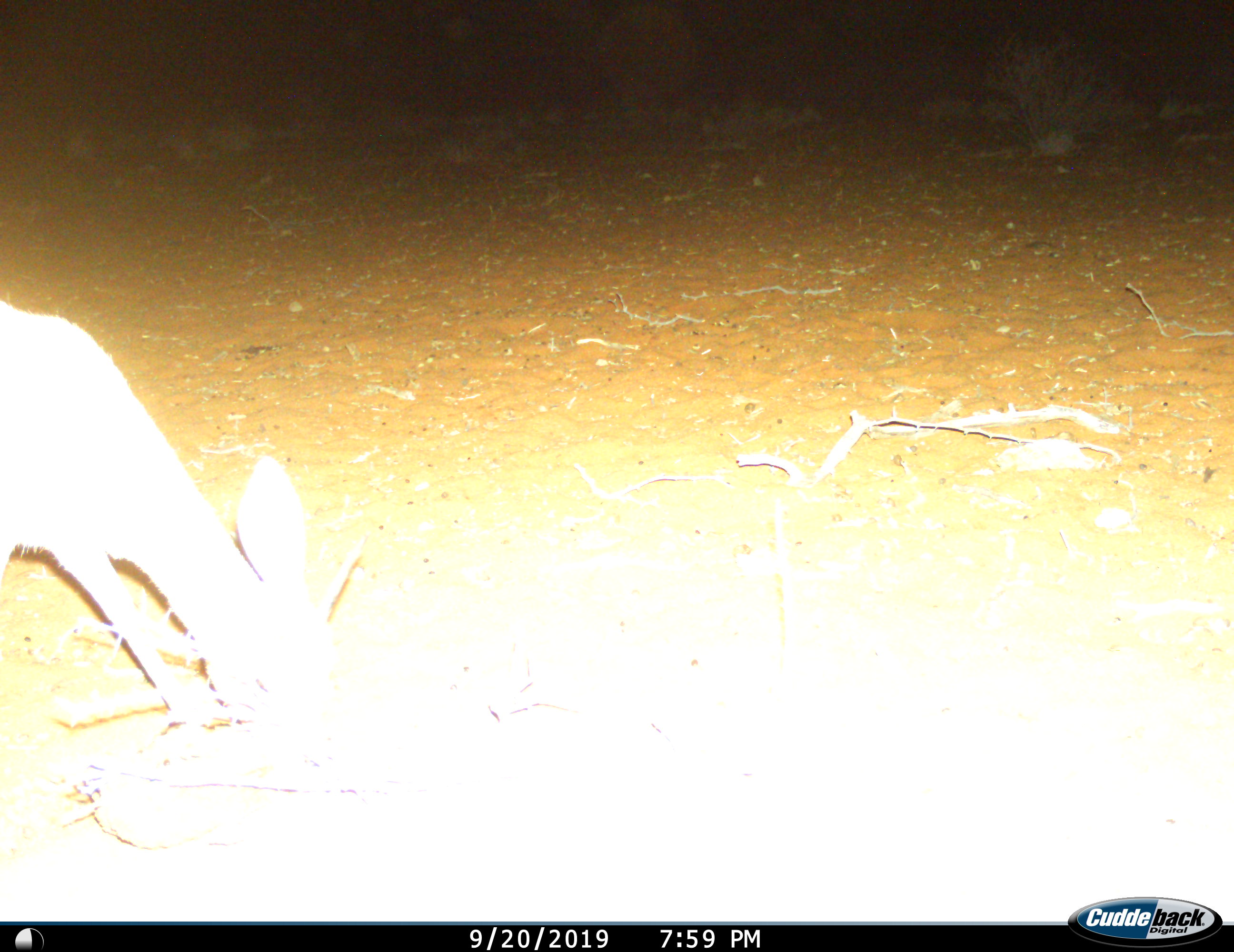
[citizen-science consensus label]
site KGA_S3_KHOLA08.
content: unidentified animal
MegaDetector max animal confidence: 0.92